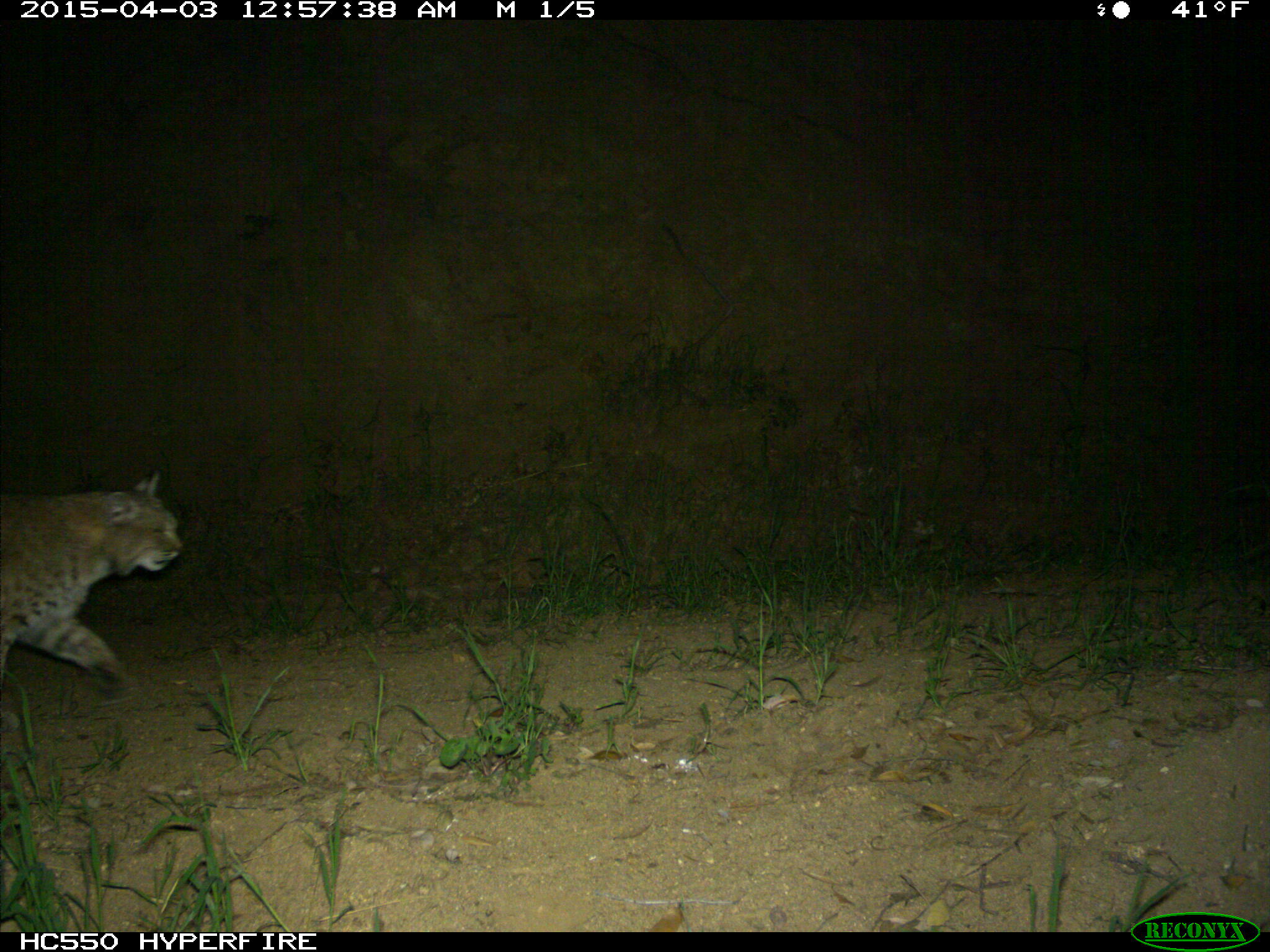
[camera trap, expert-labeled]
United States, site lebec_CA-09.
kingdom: Animalia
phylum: Chordata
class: Mammalia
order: Carnivora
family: Felidae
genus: Lynx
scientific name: Lynx rufus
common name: bobcat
Lynx rufus (bobcat).